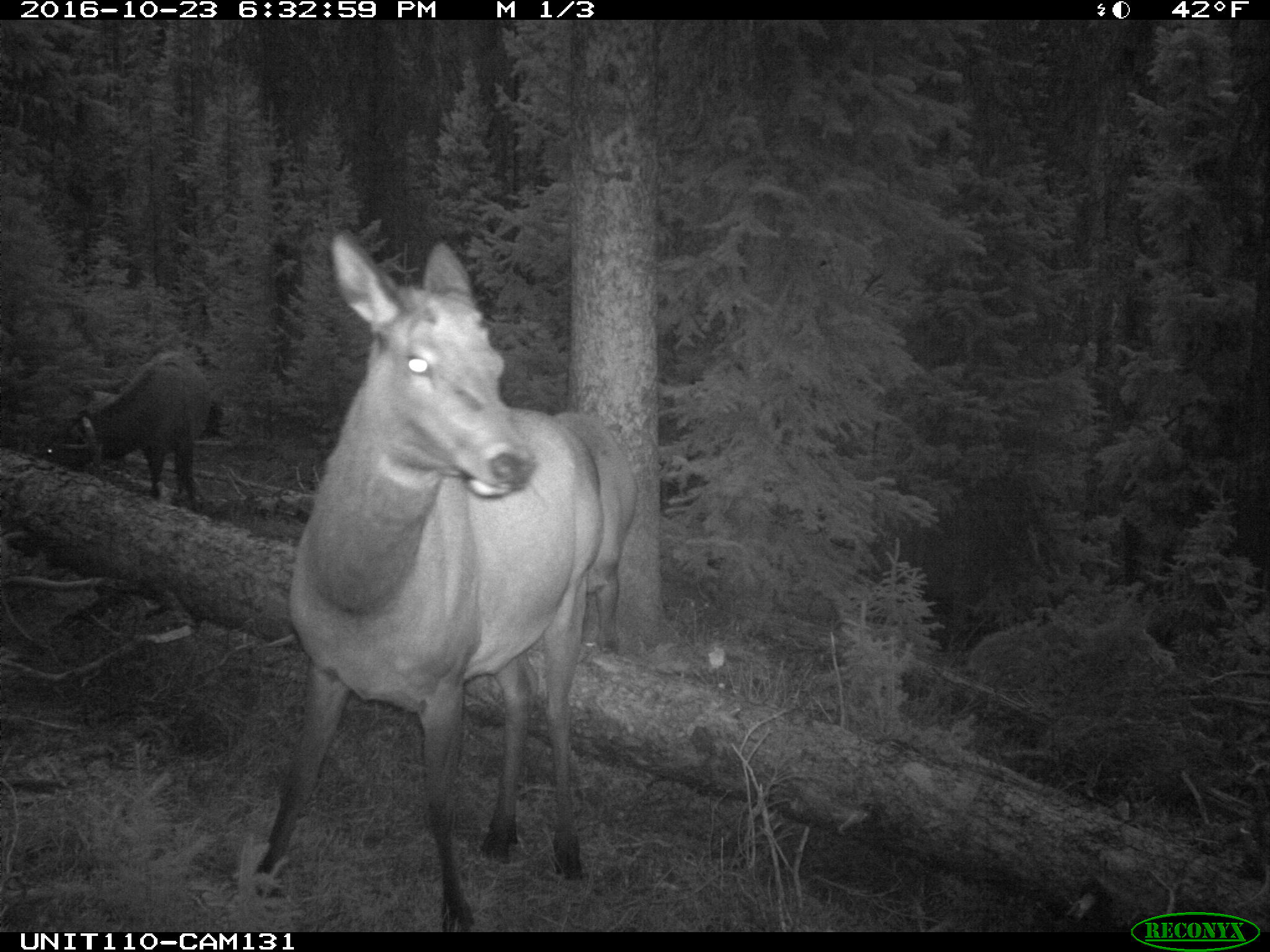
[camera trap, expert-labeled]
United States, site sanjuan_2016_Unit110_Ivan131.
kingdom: Animalia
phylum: Chordata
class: Mammalia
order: Artiodactyla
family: Cervidae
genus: Cervus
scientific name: Cervus elaphus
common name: red deer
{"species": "Cervus elaphus (red deer)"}